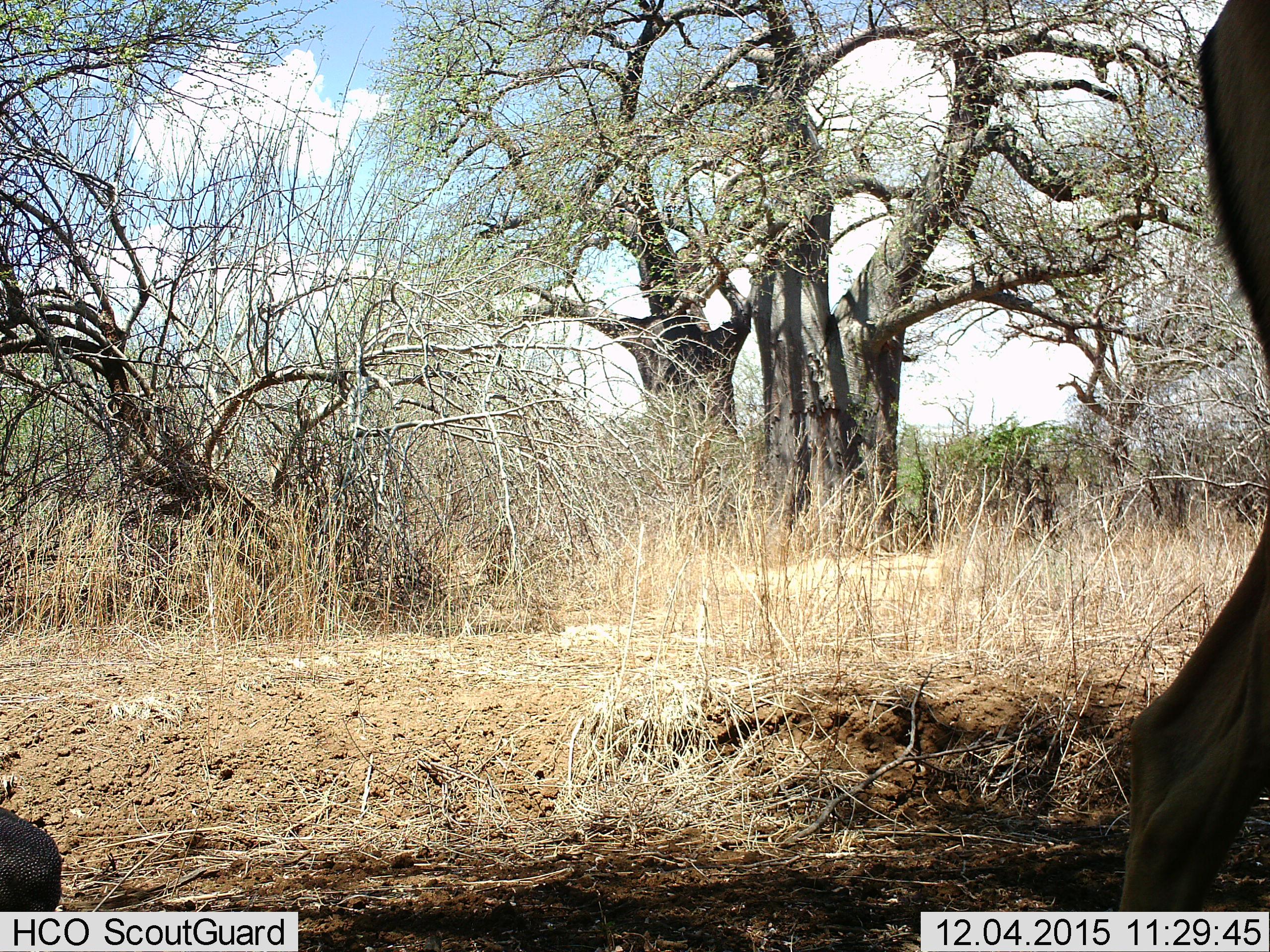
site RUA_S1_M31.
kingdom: Animalia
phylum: Chordata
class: Aves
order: Galliformes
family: Numididae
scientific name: Numididae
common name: guineafowl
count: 1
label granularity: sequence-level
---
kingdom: Animalia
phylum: Chordata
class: Mammalia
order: Artiodactyla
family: Bovidae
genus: Aepyceros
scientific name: Aepyceros melampus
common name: impala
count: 1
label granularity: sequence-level